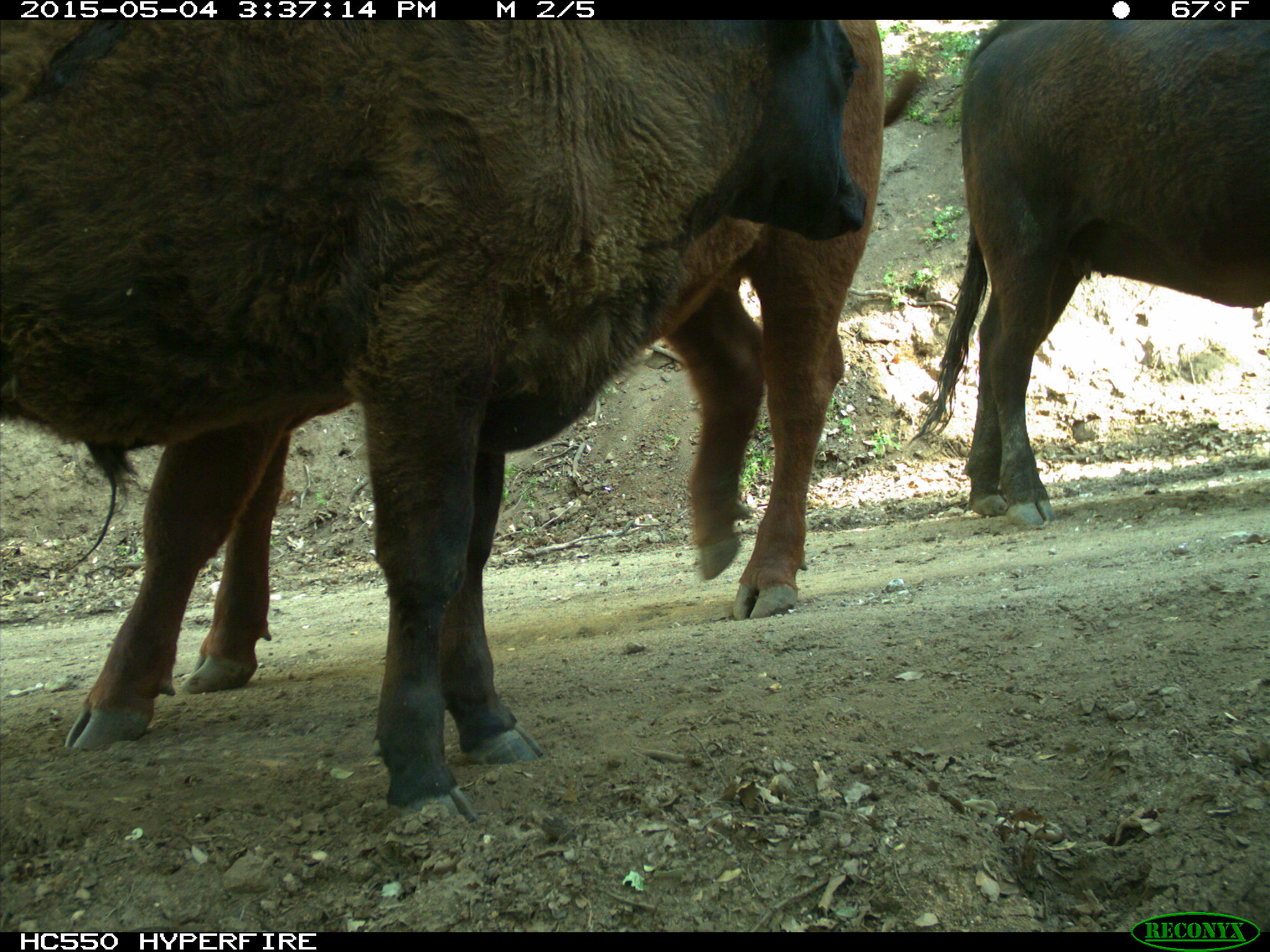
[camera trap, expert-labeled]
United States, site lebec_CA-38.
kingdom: Animalia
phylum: Chordata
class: Mammalia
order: Artiodactyla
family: Bovidae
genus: Bos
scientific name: Bos taurus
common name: domestic cow